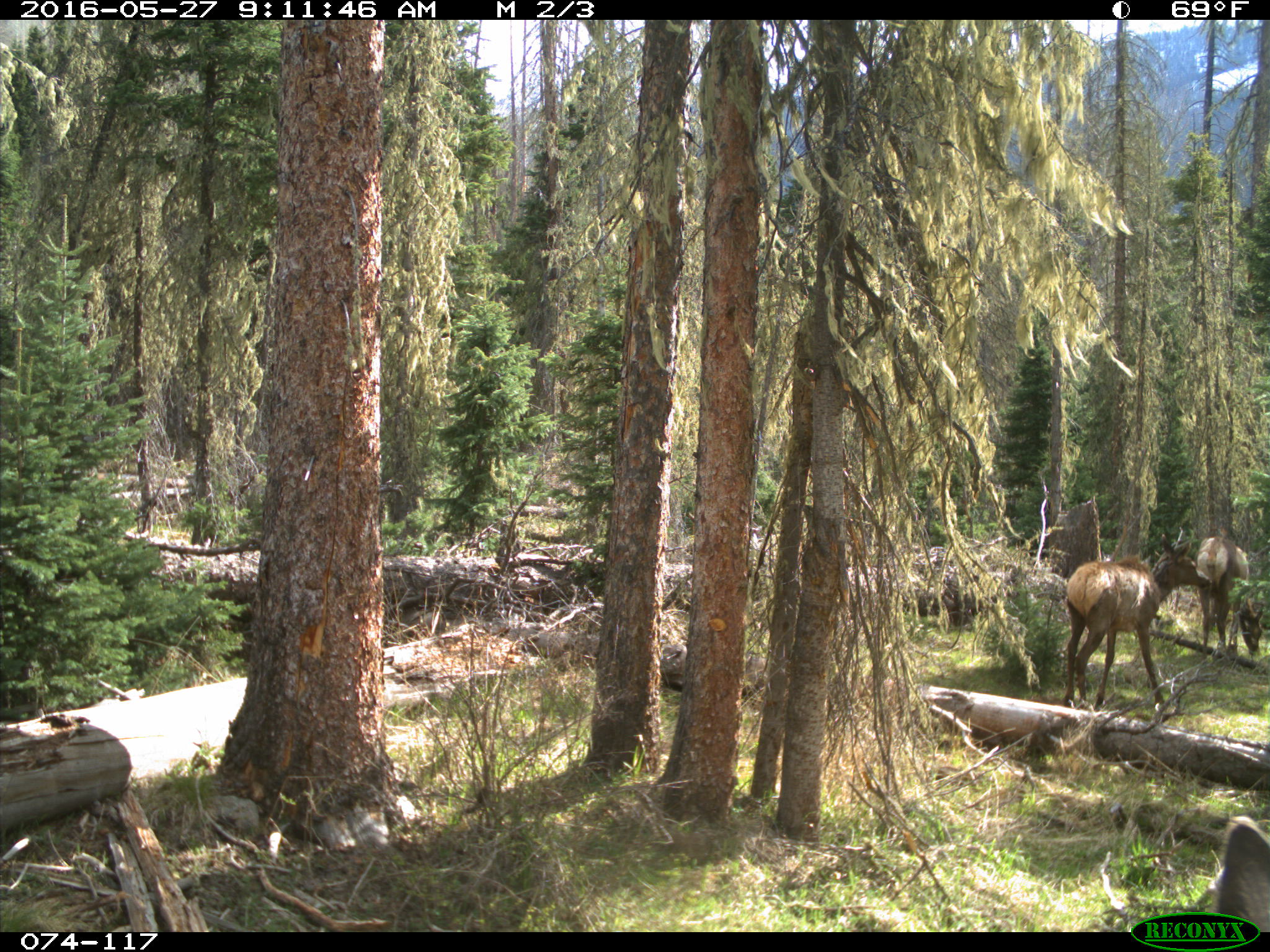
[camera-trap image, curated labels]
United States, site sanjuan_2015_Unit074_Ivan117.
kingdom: Animalia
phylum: Chordata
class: Mammalia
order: Artiodactyla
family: Cervidae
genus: Cervus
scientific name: Cervus elaphus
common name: red deer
Cervus elaphus (red deer).